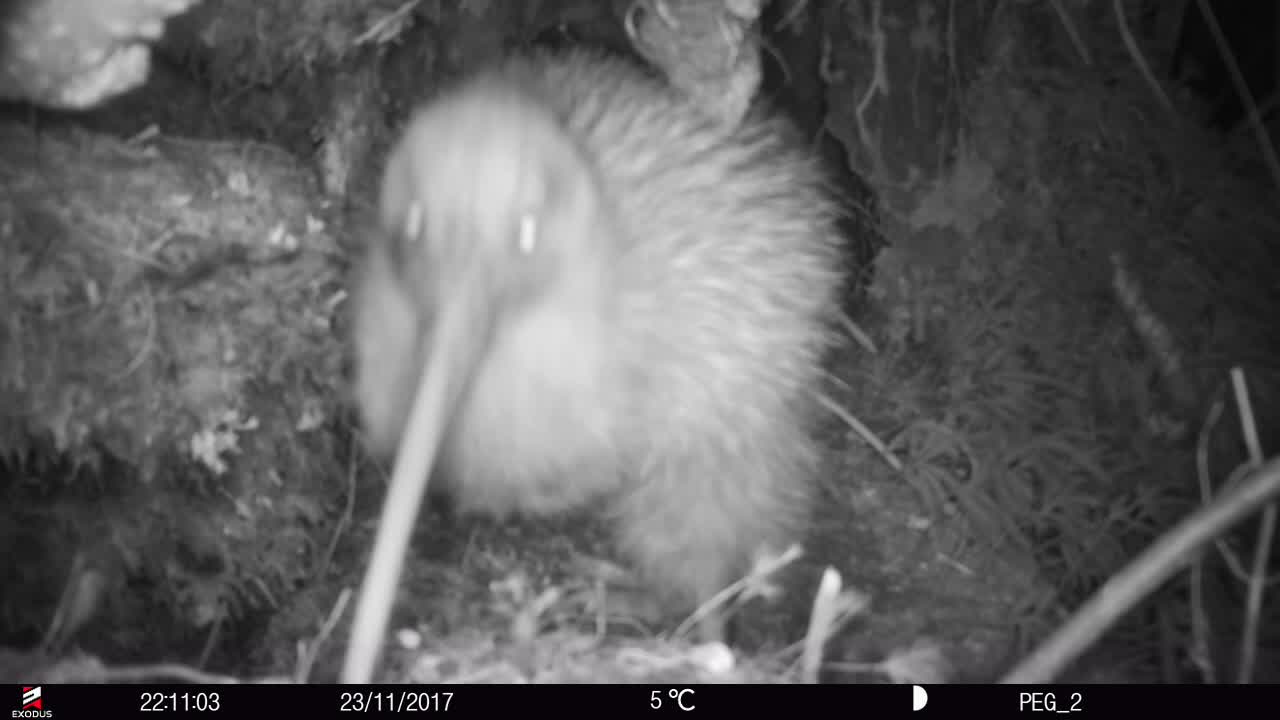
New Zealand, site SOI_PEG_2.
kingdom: Animalia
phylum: Chordata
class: Aves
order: Apterygiformes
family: Apterygidae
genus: Apteryx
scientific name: Apteryx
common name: kiwi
Kiwi (Apteryx).